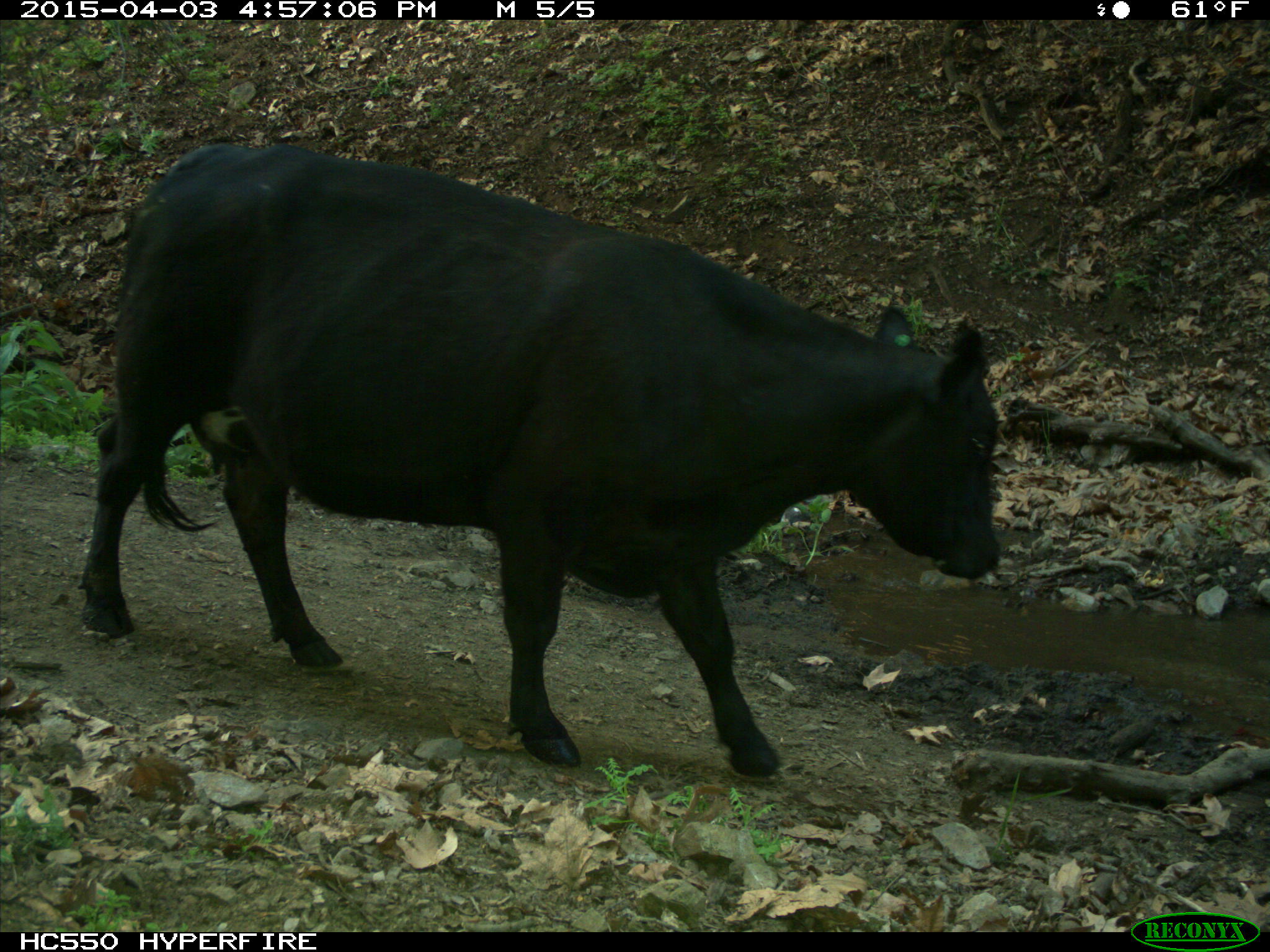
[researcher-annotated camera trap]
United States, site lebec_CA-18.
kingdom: Animalia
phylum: Chordata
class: Mammalia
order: Artiodactyla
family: Bovidae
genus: Bos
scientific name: Bos taurus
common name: domestic cow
Bos taurus (domestic cow).